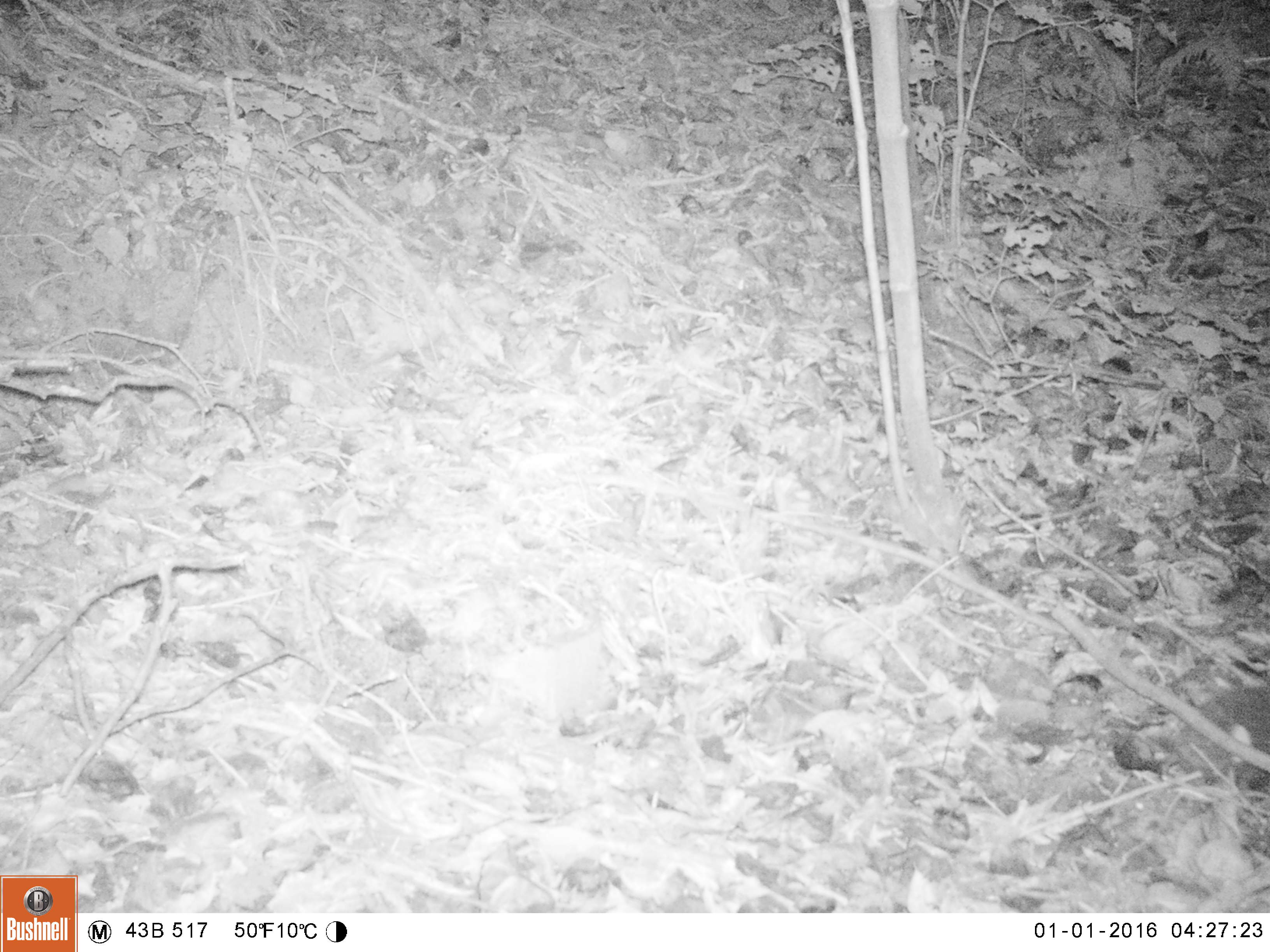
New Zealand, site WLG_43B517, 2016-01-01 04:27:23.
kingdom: Animalia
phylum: Chordata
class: Mammalia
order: Eulipotyphla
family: Erinaceidae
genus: Erinaceus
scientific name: Erinaceus europaeus europaeus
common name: european hedgehog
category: hedgehog